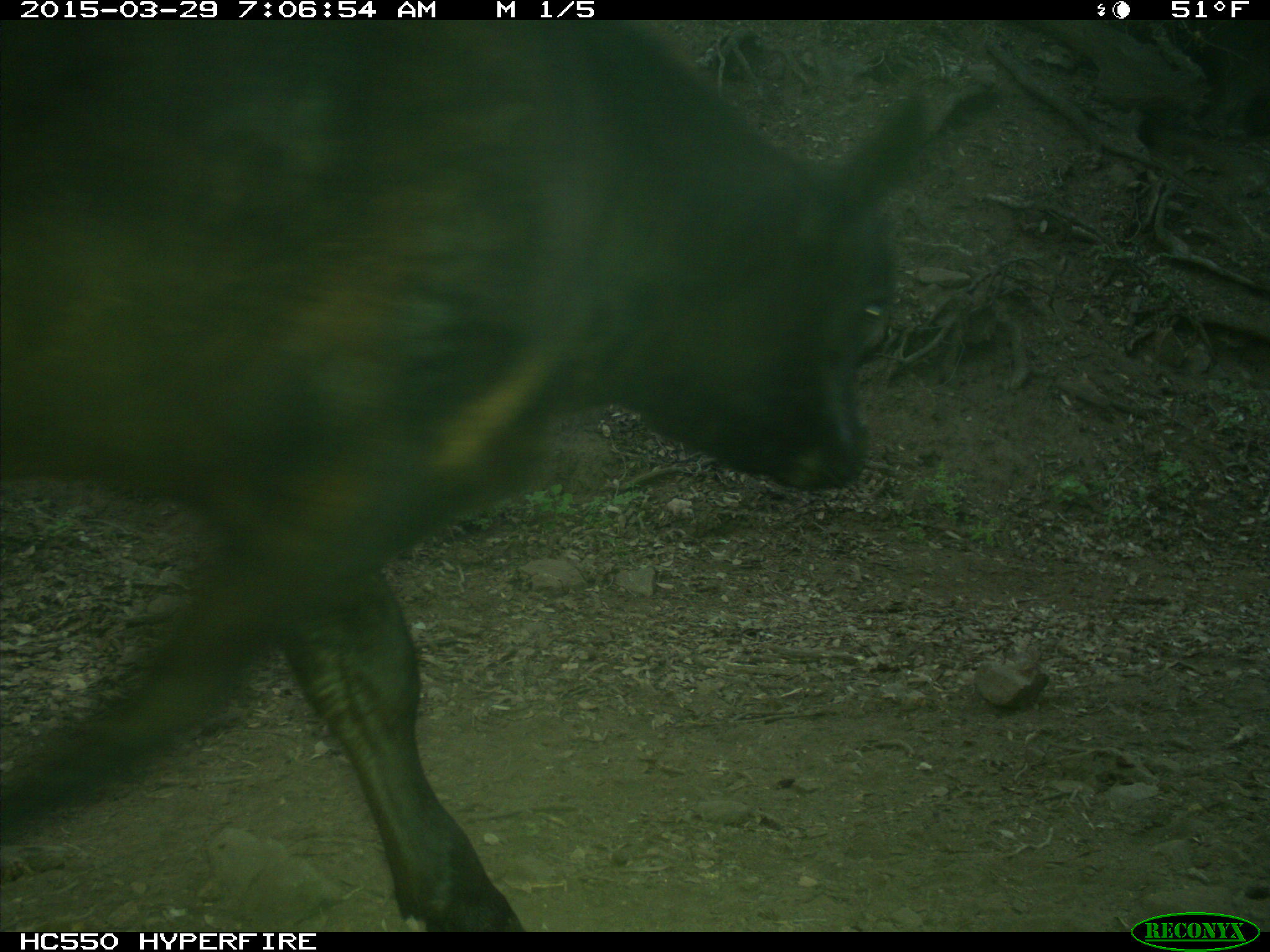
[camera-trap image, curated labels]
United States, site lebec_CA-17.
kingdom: Animalia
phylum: Chordata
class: Mammalia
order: Artiodactyla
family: Bovidae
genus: Bos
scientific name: Bos taurus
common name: domestic cow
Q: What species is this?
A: Bos taurus (domestic cow).